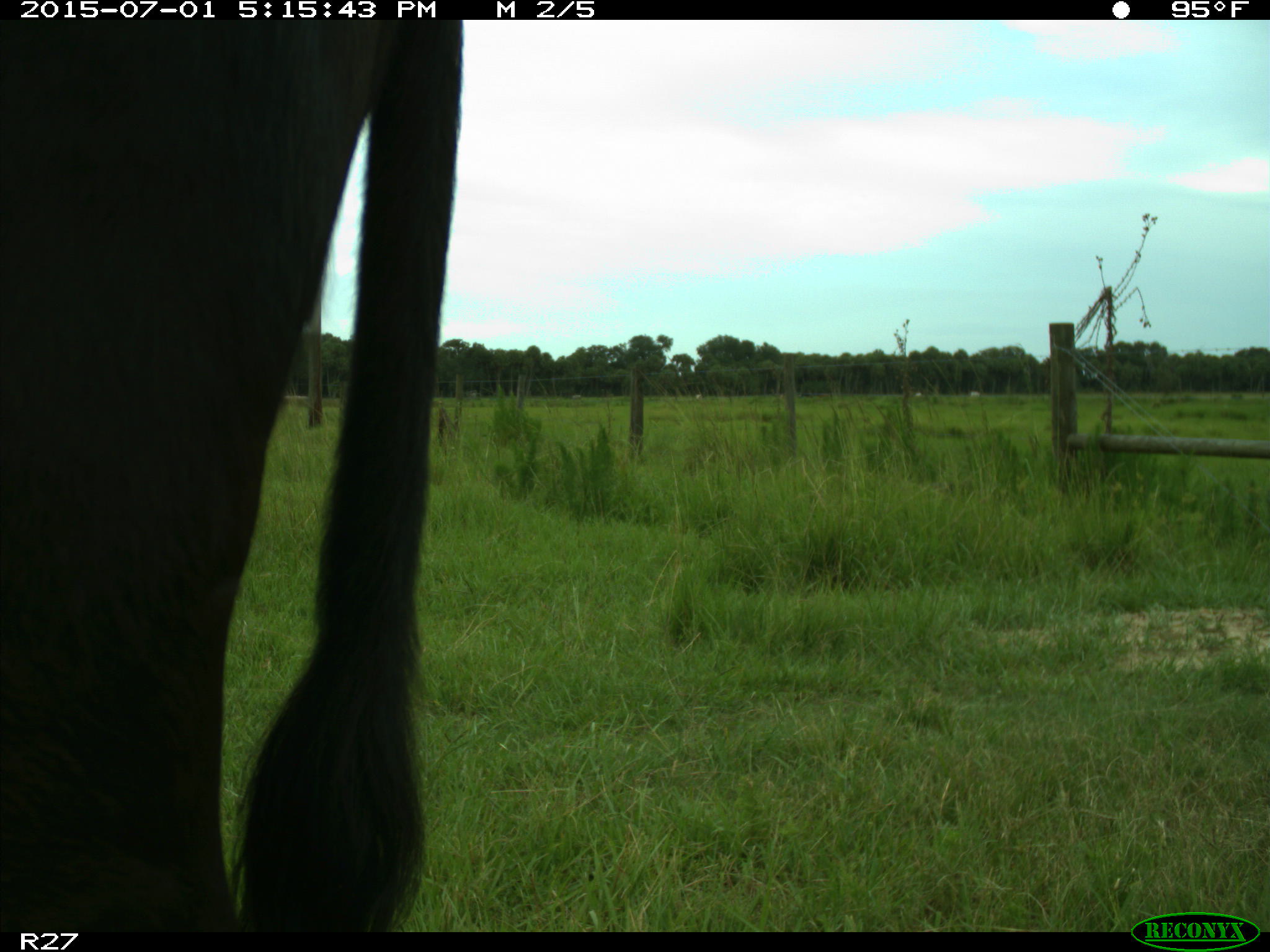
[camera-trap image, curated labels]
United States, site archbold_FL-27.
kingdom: Animalia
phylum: Chordata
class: Mammalia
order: Artiodactyla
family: Bovidae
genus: Bos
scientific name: Bos taurus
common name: domestic cow